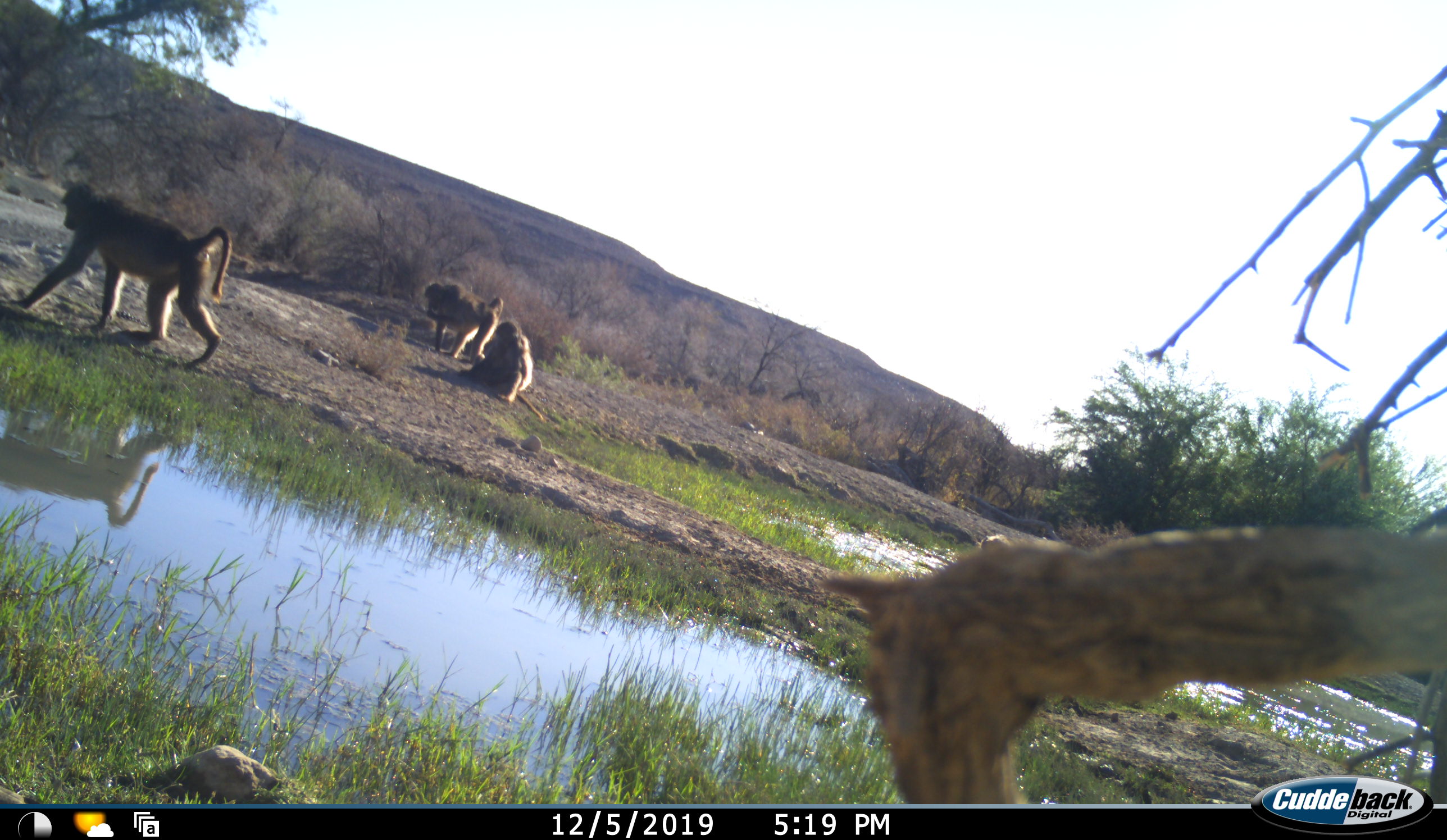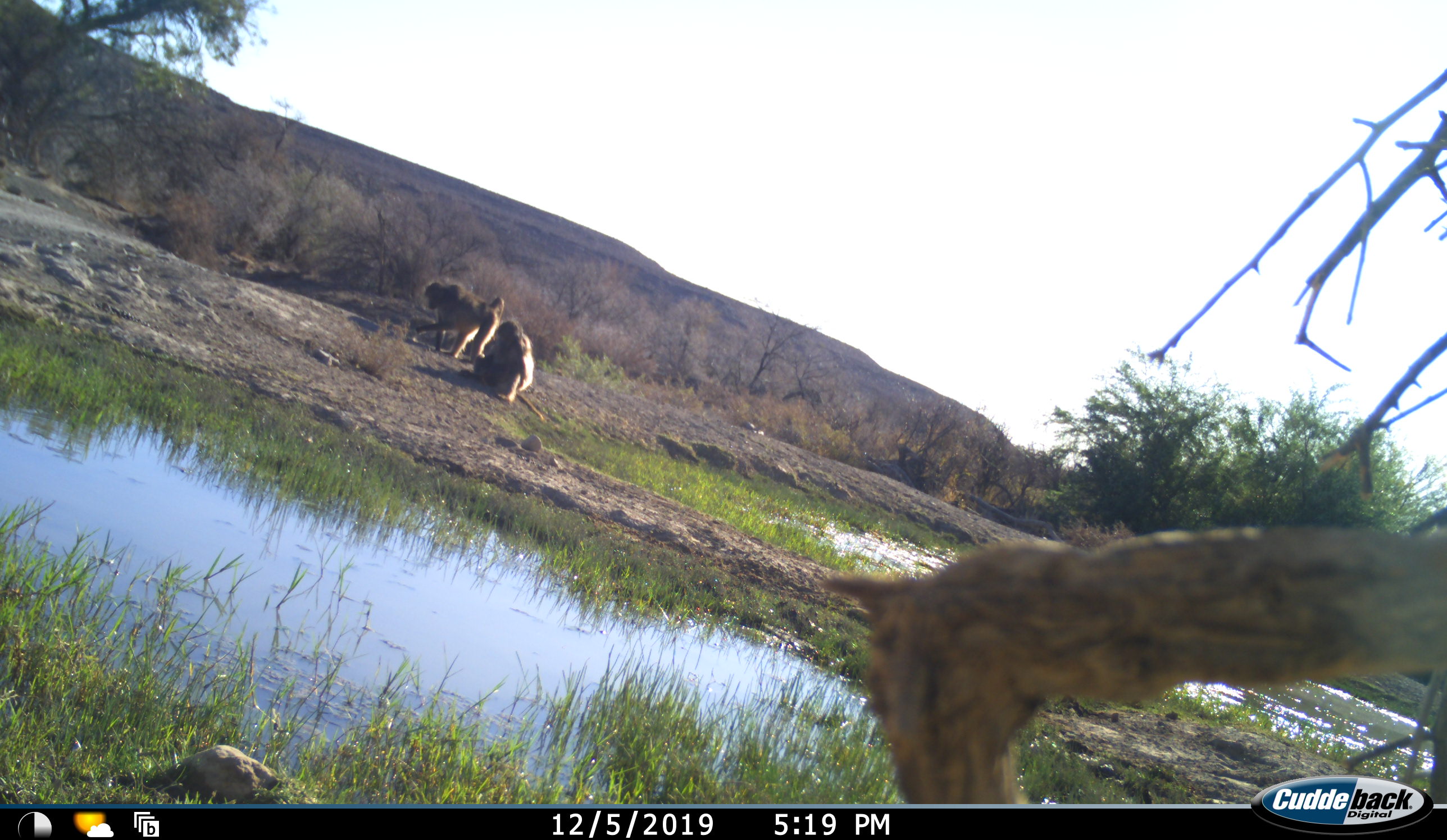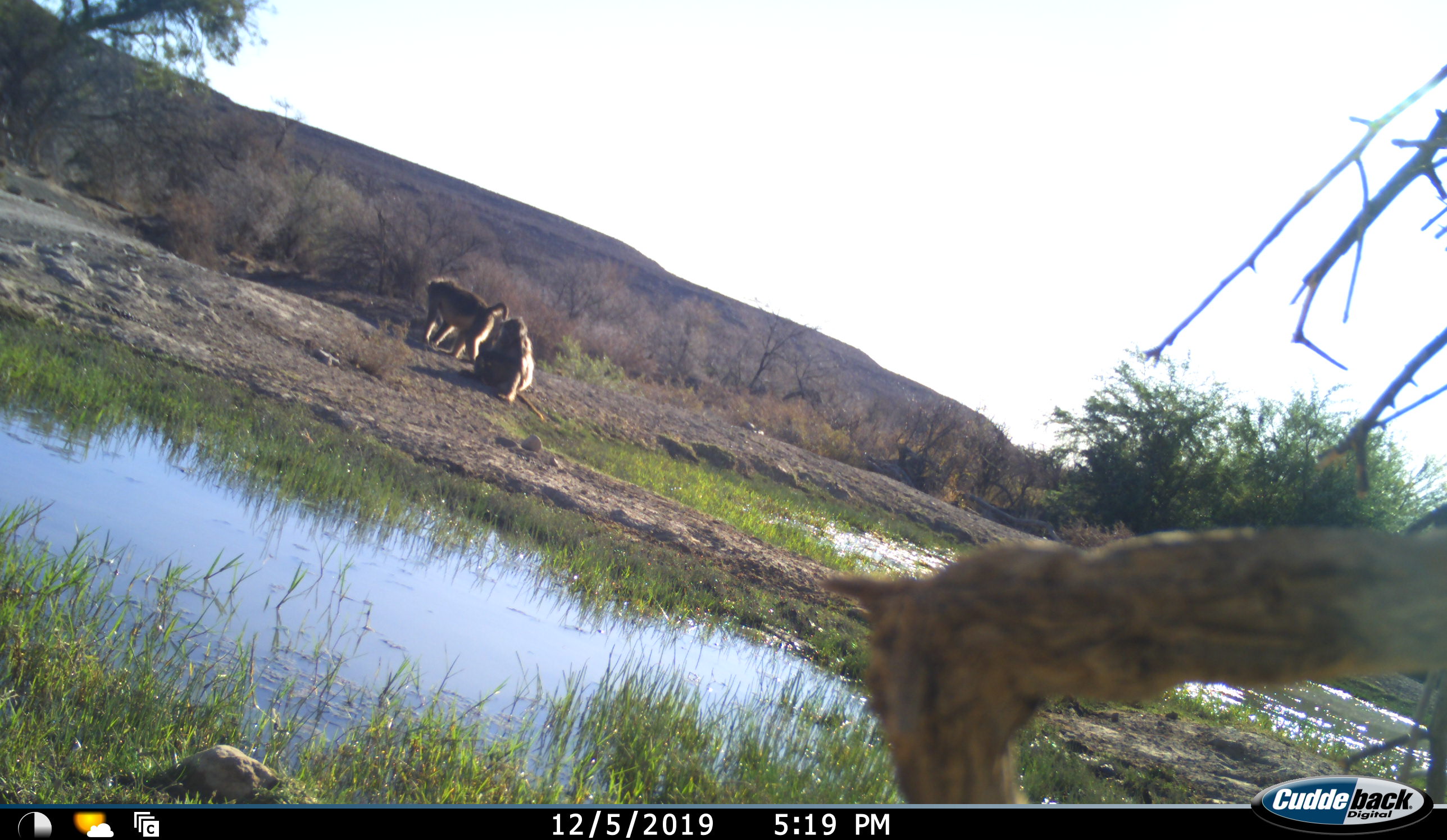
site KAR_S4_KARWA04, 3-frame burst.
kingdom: Animalia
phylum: Chordata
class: Mammalia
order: Primates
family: Cercopithecidae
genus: Papio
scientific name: Papio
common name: baboon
Baboon (Papio), count 3. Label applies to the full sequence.